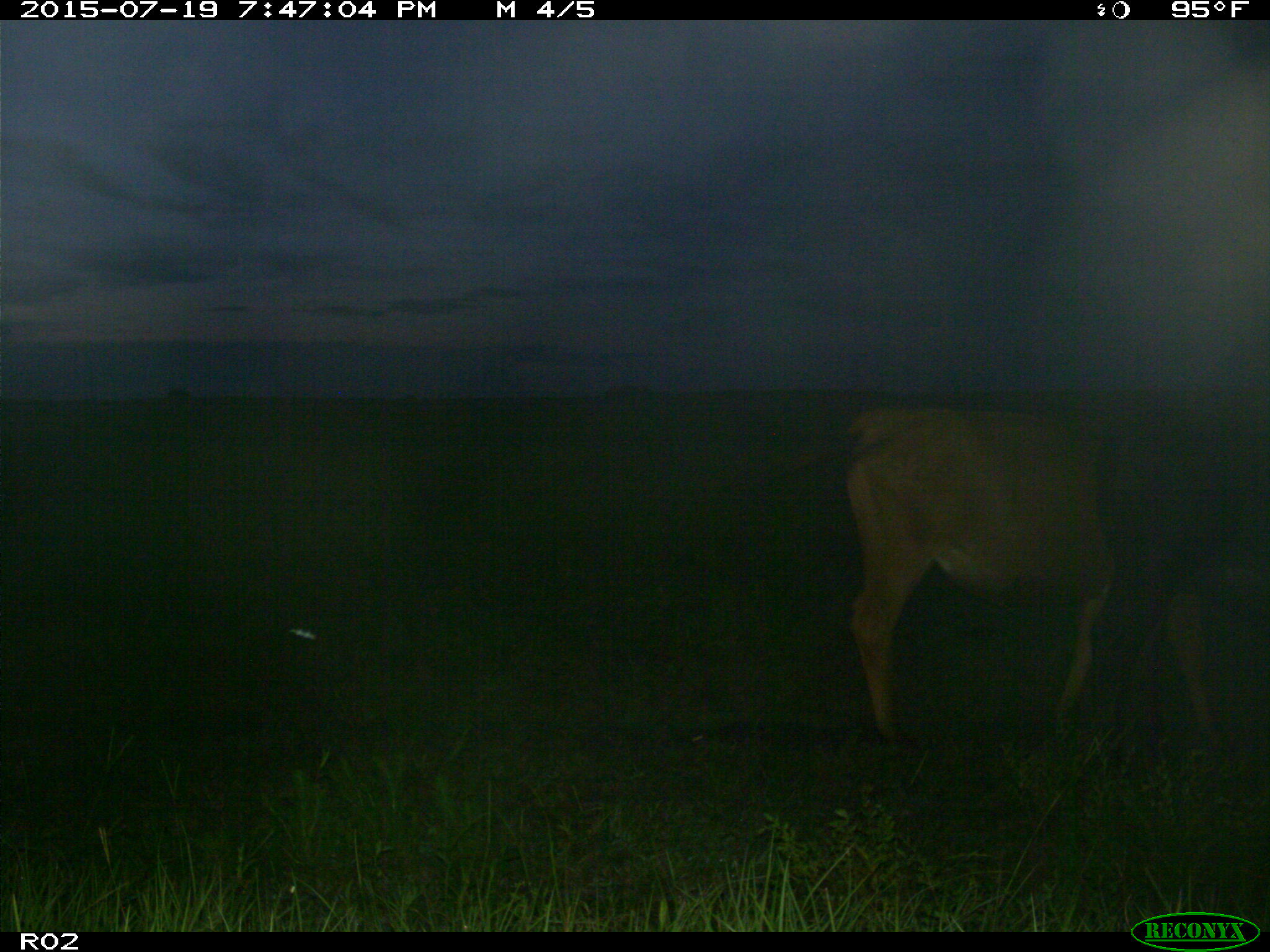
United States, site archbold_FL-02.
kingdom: Animalia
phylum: Chordata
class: Mammalia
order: Artiodactyla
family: Bovidae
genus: Bos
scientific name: Bos taurus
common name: domestic cow